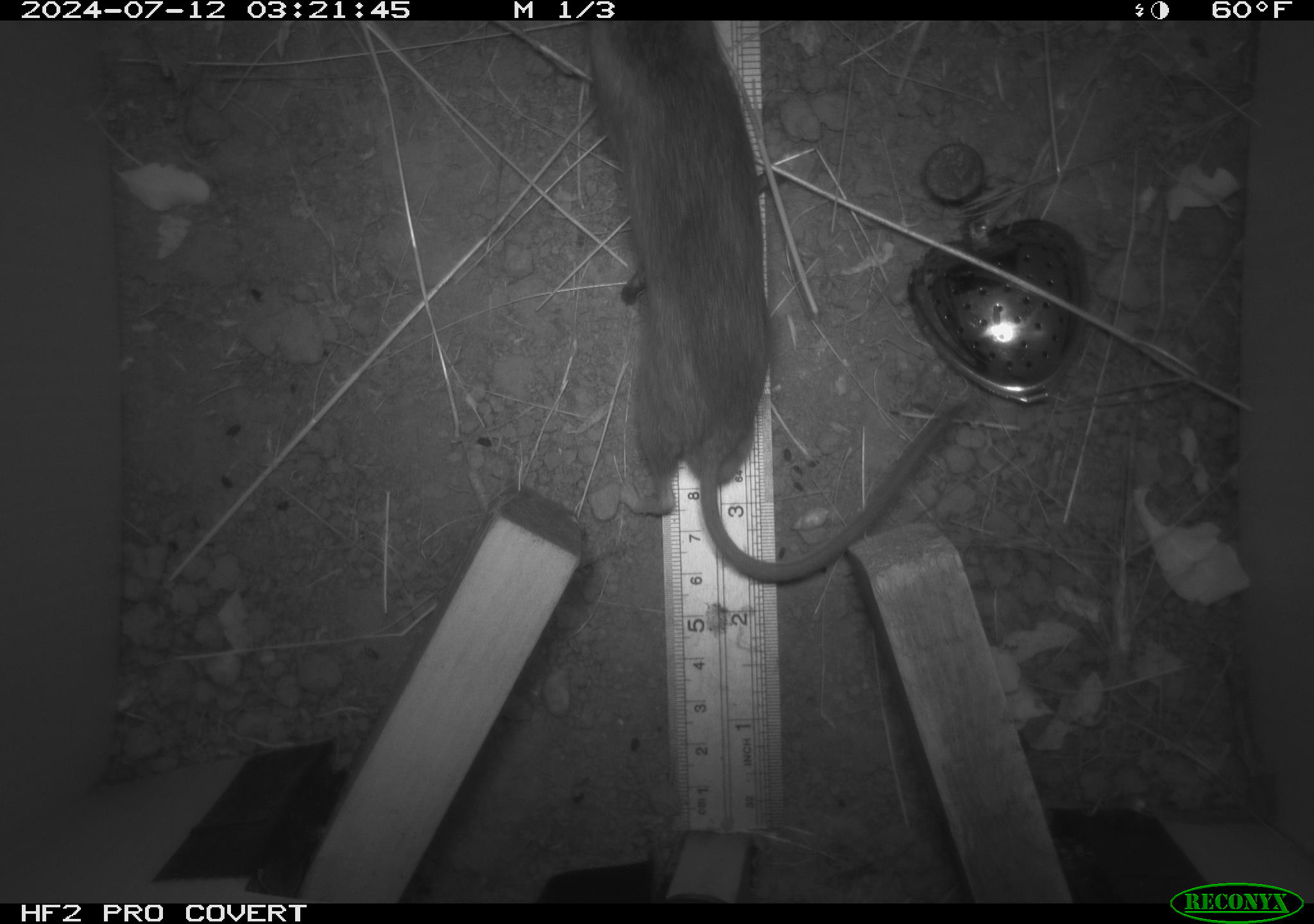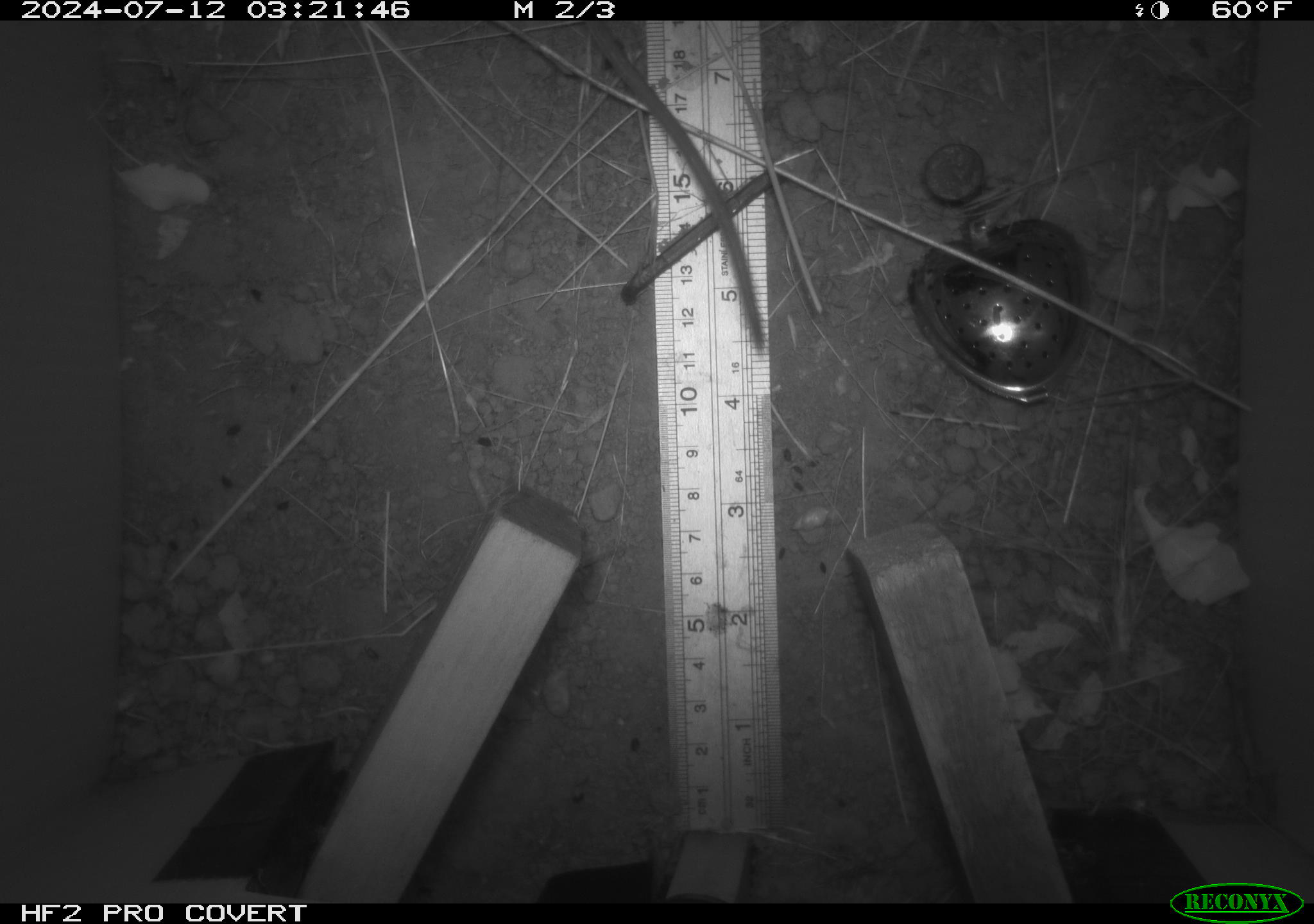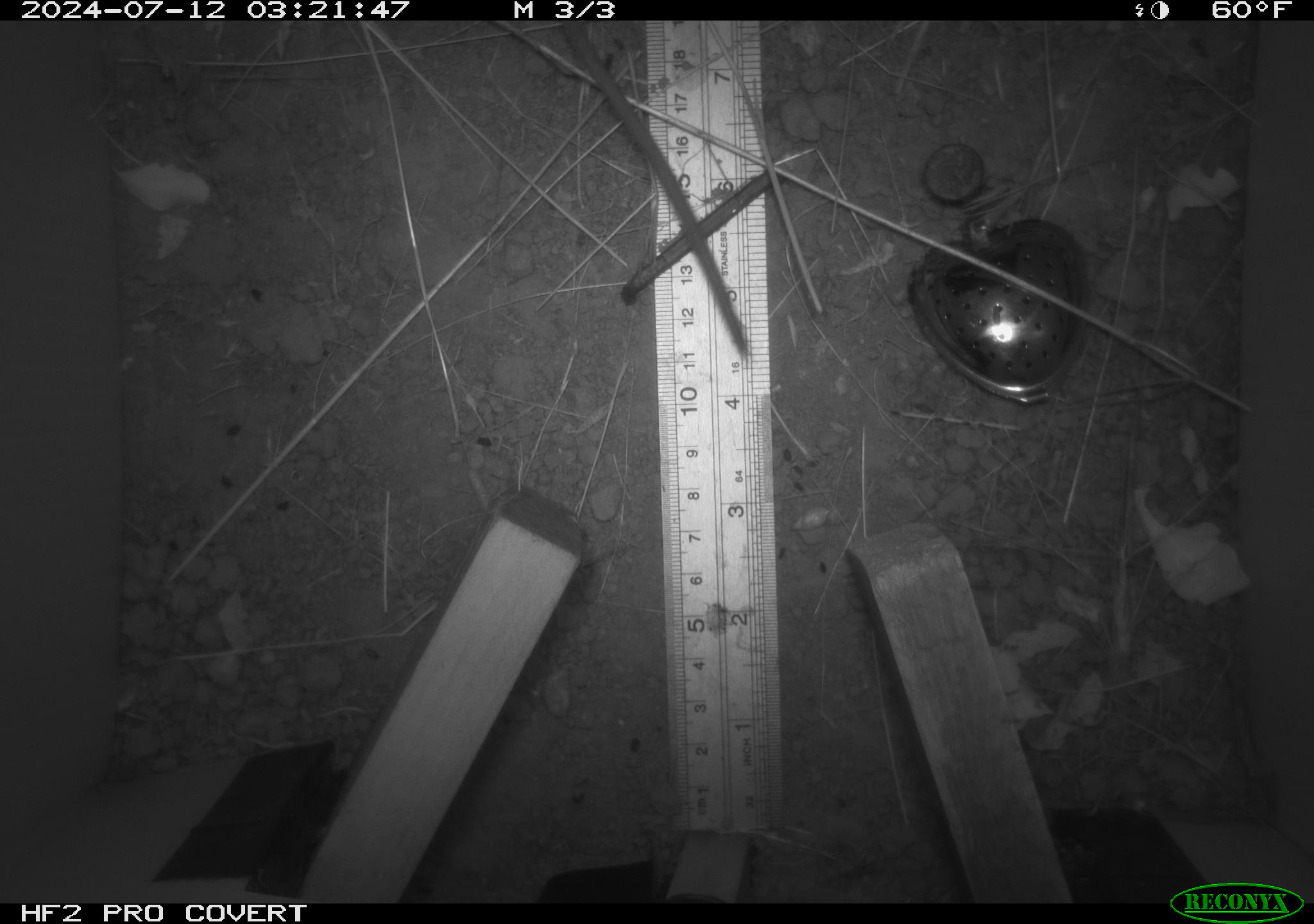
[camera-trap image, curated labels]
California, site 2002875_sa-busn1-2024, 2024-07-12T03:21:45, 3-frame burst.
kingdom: Animalia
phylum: Chordata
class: Mammalia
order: Rodentia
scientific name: Rodentia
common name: rodent